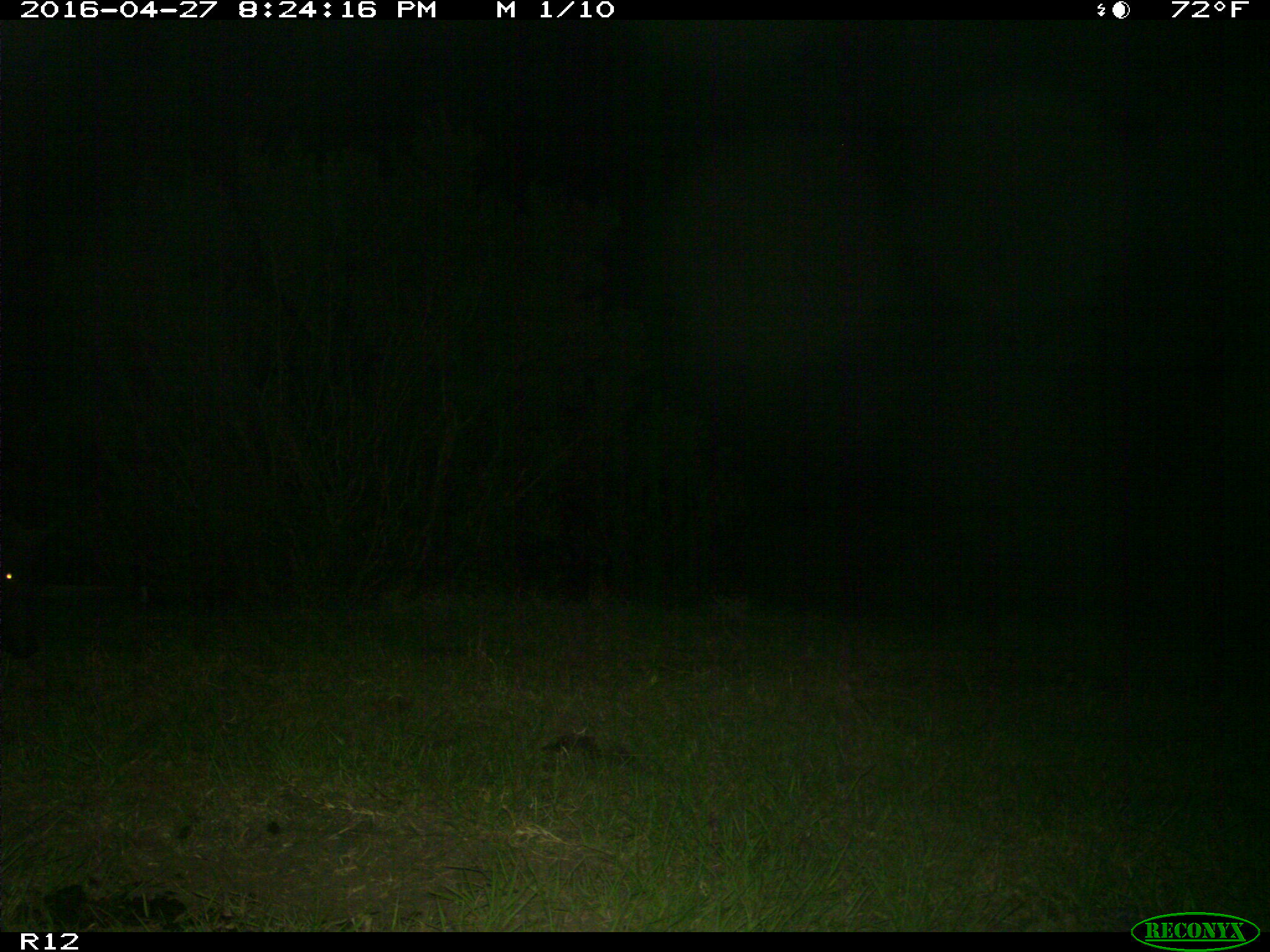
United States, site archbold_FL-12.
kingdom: Animalia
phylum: Chordata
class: Mammalia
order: Artiodactyla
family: Suidae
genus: Sus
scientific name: Sus scrofa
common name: wild boar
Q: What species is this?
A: Sus scrofa (wild boar).